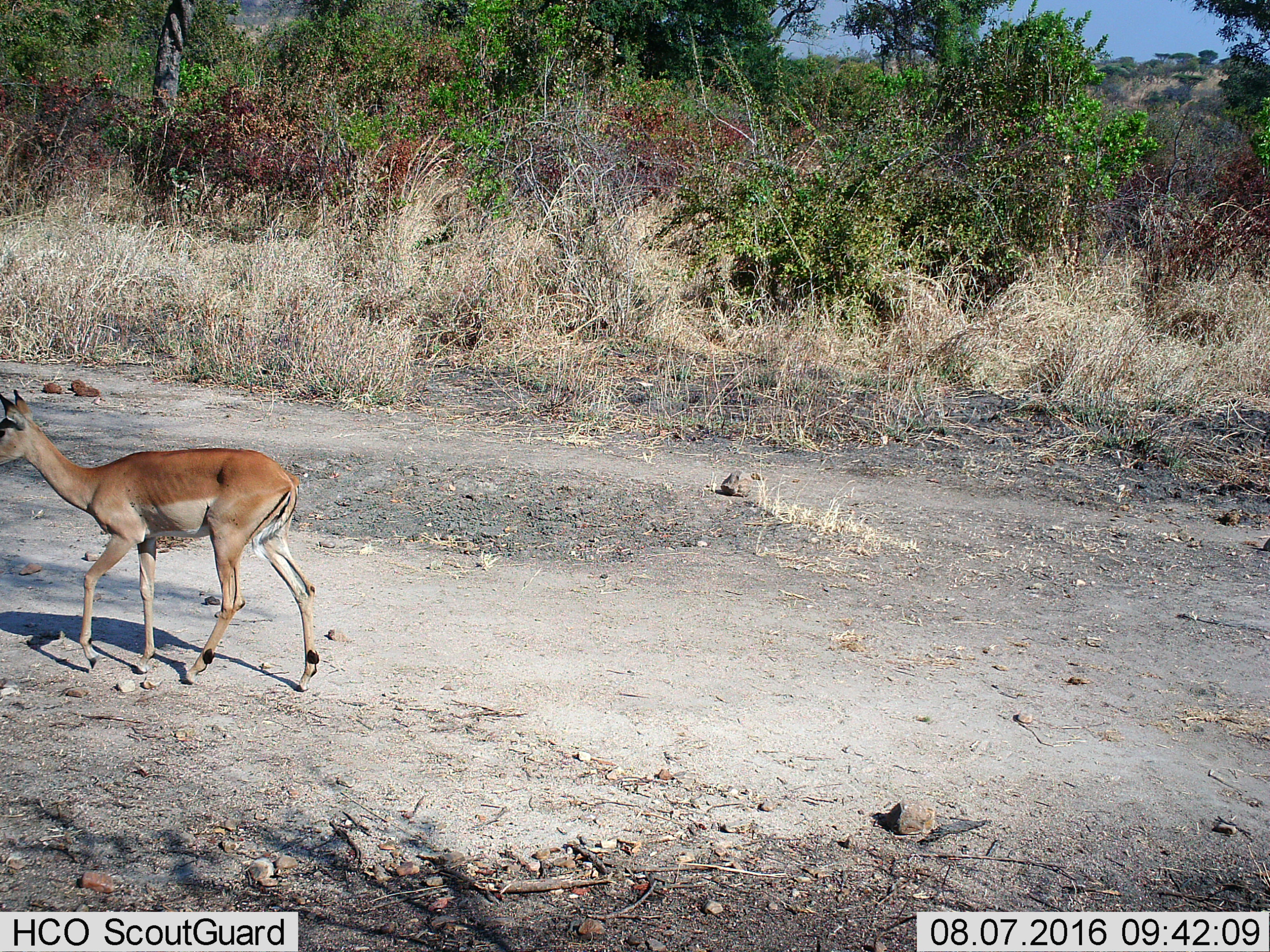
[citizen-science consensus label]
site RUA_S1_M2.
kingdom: Animalia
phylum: Chordata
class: Mammalia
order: Artiodactyla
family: Bovidae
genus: Aepyceros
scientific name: Aepyceros melampus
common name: impala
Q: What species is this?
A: Impala (Aepyceros melampus).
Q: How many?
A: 1.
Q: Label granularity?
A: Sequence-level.